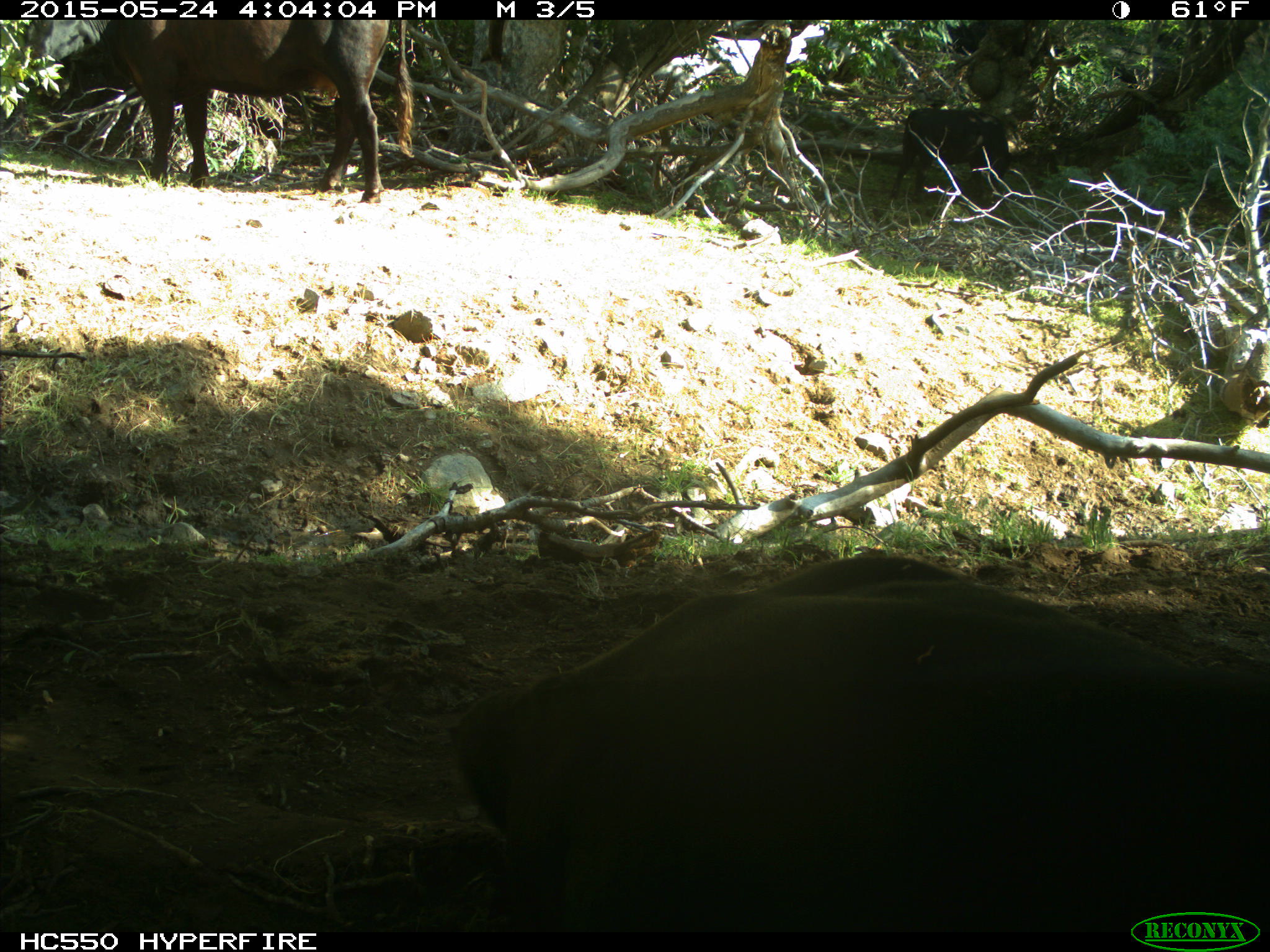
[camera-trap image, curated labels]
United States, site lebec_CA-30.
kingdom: Animalia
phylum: Chordata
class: Mammalia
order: Artiodactyla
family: Bovidae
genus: Bos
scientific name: Bos taurus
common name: domestic cow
Bos taurus (domestic cow).